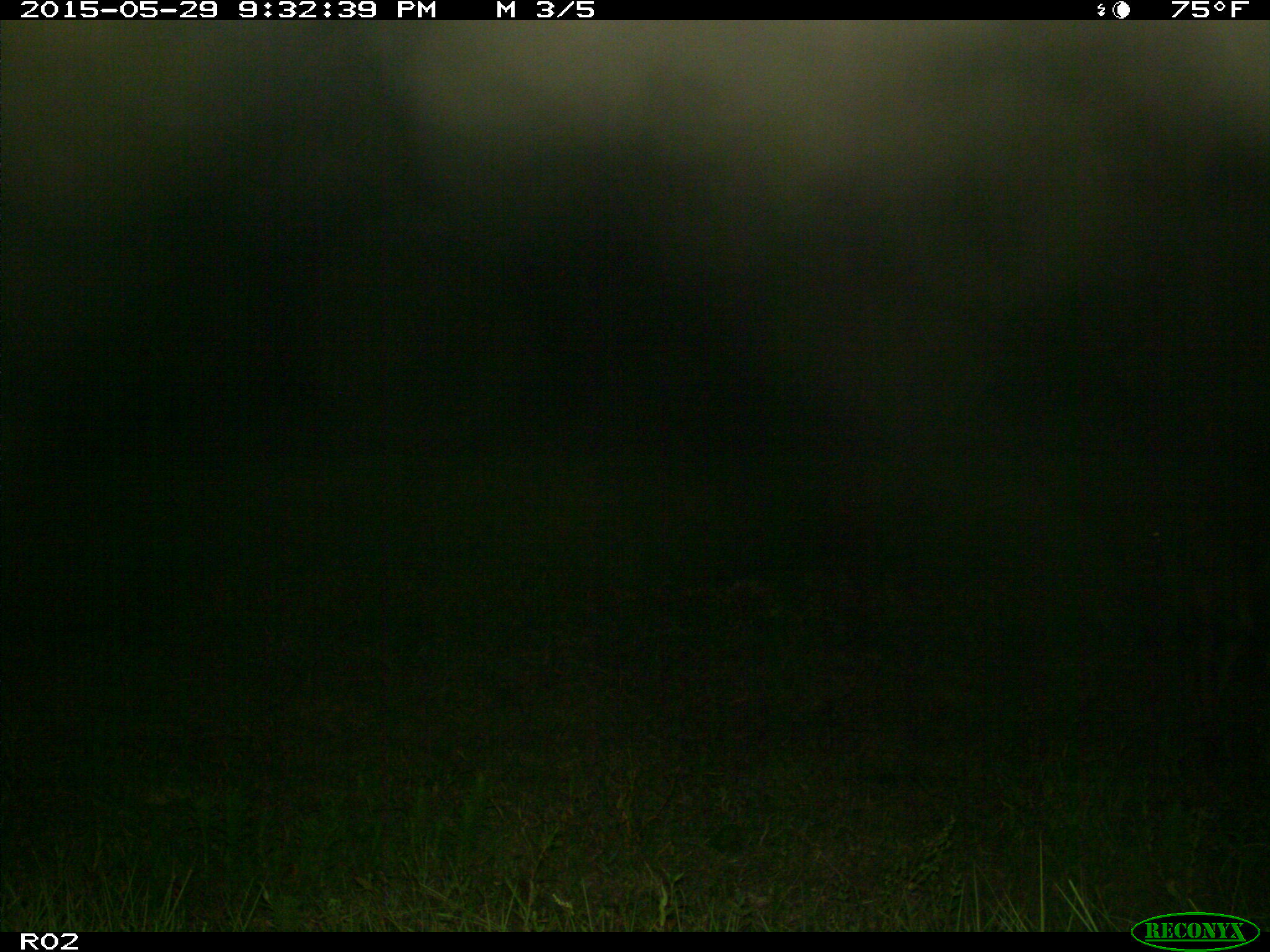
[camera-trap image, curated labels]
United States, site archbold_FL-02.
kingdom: Animalia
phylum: Chordata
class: Mammalia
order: Artiodactyla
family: Bovidae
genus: Bos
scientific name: Bos taurus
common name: domestic cow